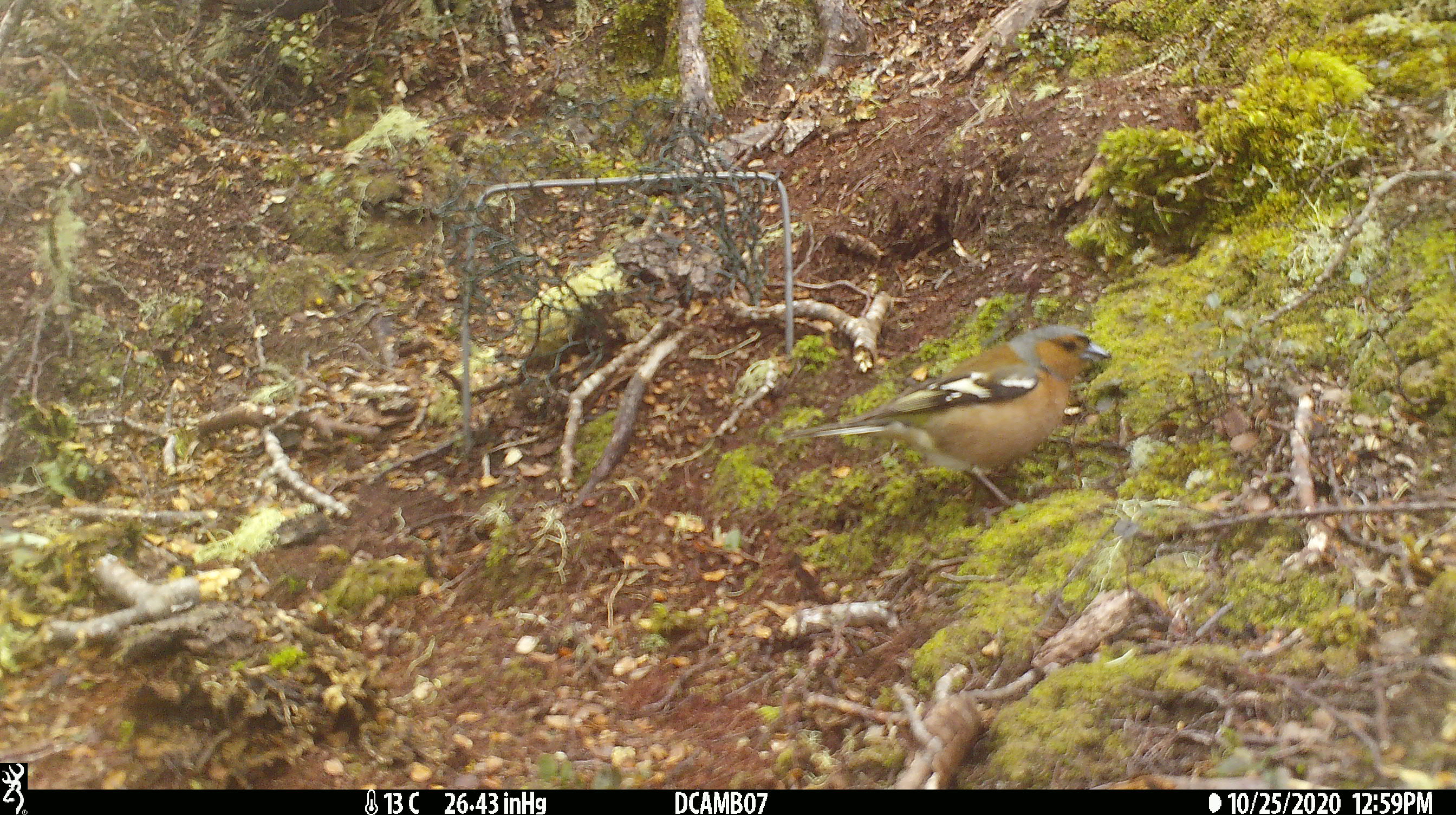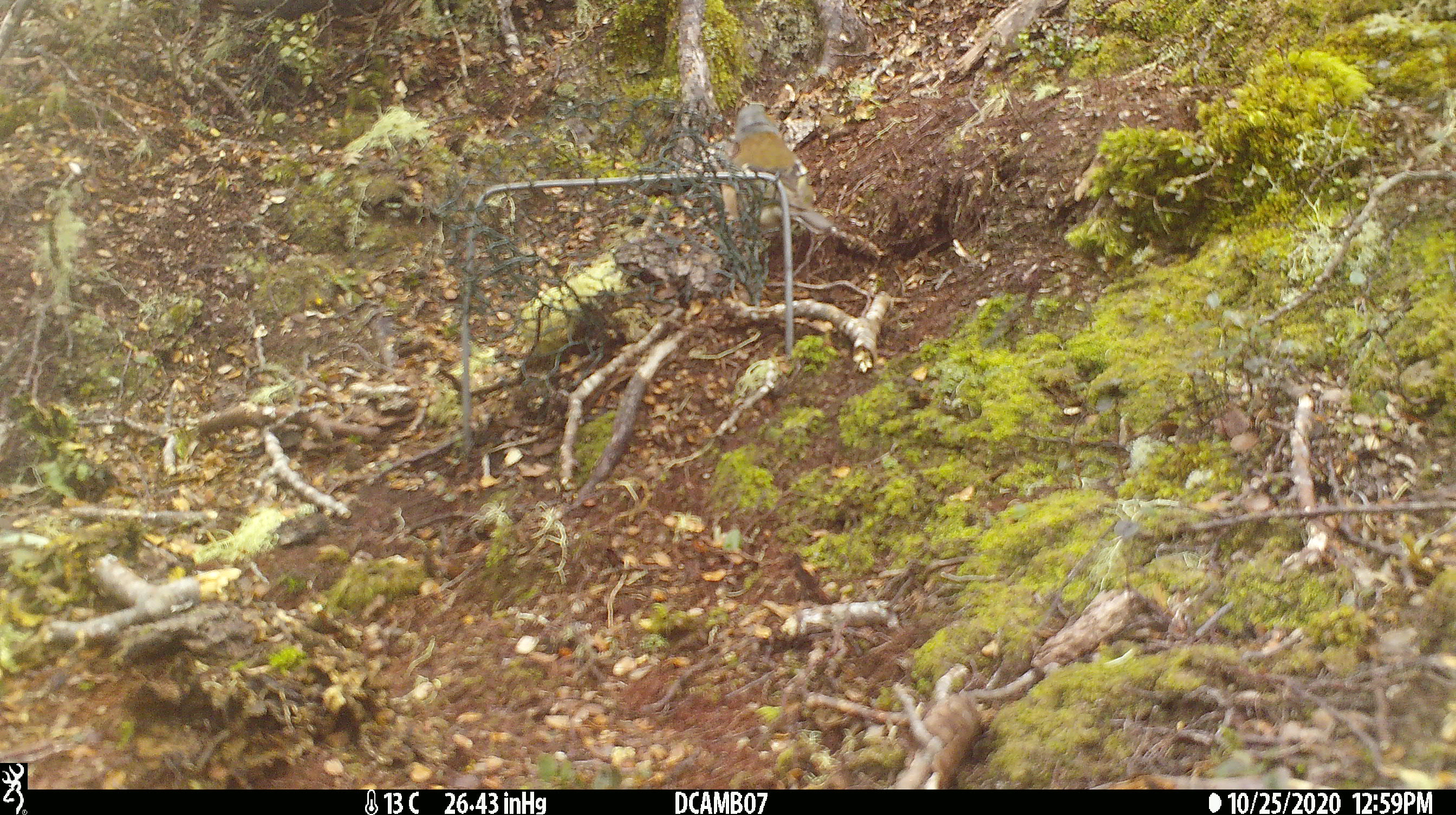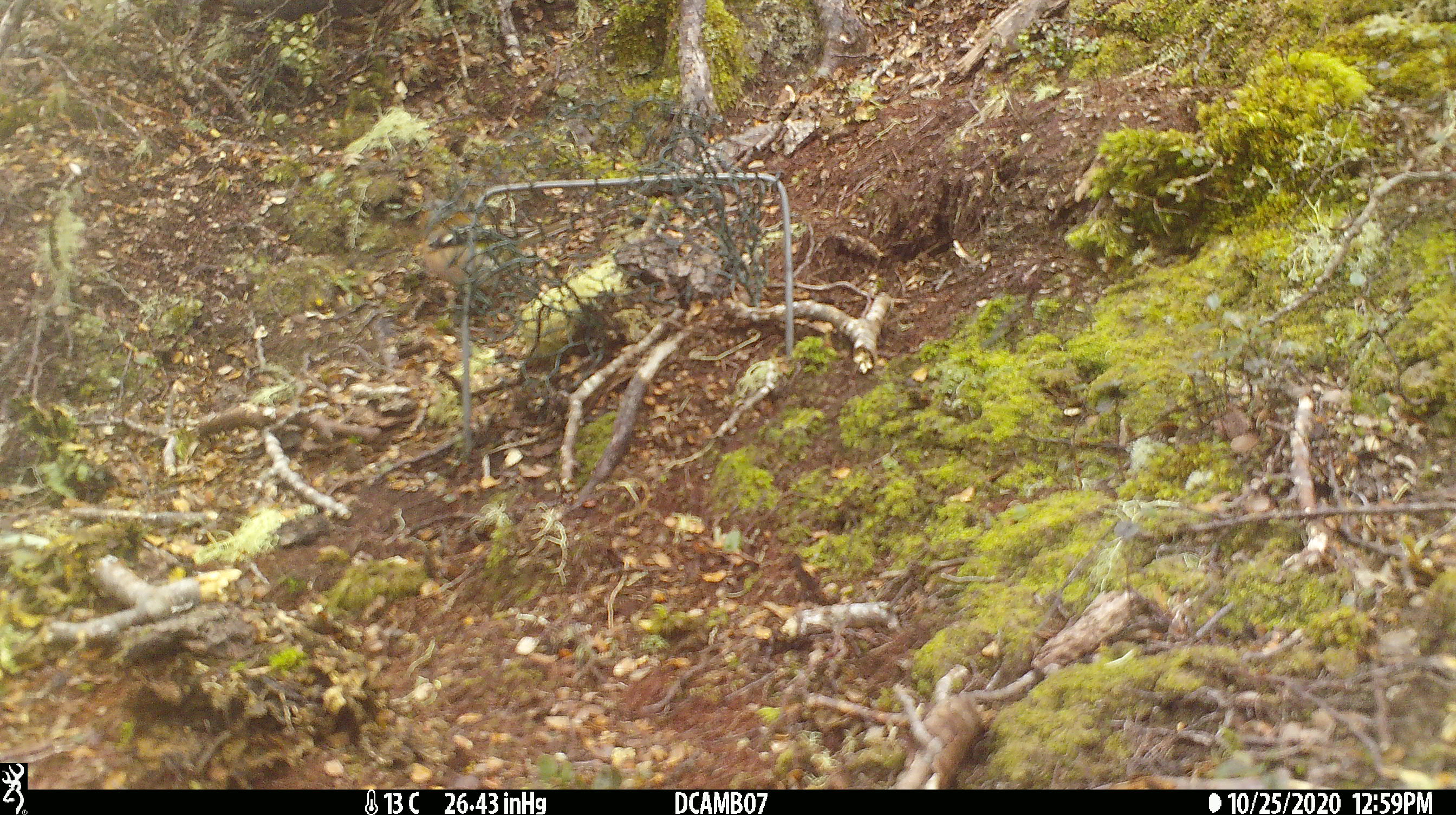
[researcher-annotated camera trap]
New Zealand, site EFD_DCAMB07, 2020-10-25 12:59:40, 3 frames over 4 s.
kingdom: Animalia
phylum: Chordata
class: Aves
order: Passeriformes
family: Fringillidae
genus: Fringilla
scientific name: Fringilla coelebs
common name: common chaffinch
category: chaffinch